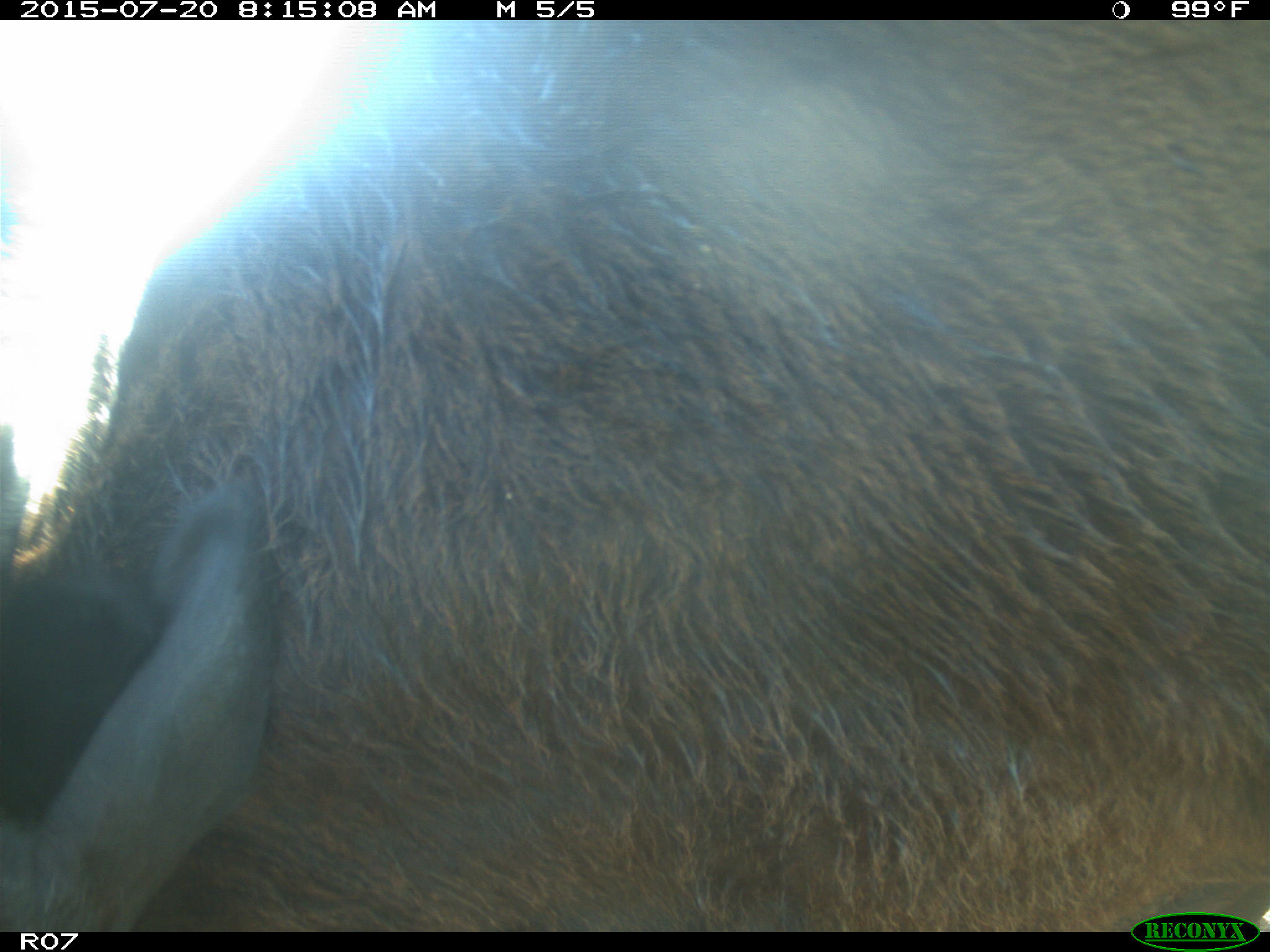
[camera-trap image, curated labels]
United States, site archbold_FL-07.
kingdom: Animalia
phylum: Chordata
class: Mammalia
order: Artiodactyla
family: Bovidae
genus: Bos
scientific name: Bos taurus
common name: domestic cow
Bos taurus (domestic cow).